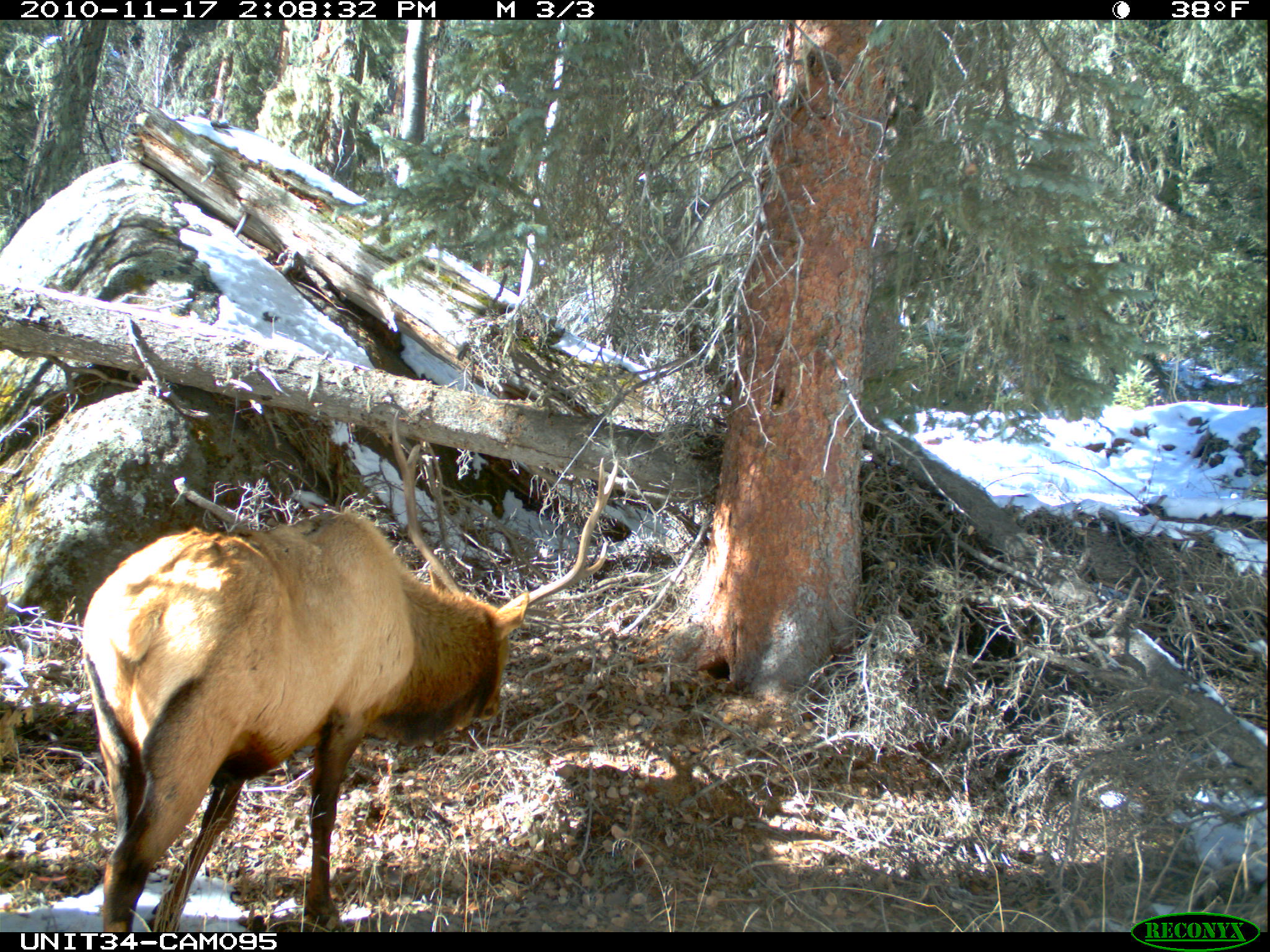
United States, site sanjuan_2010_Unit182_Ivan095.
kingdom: Animalia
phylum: Chordata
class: Mammalia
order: Artiodactyla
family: Cervidae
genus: Cervus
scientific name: Cervus elaphus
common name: red deer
Cervus elaphus (red deer).